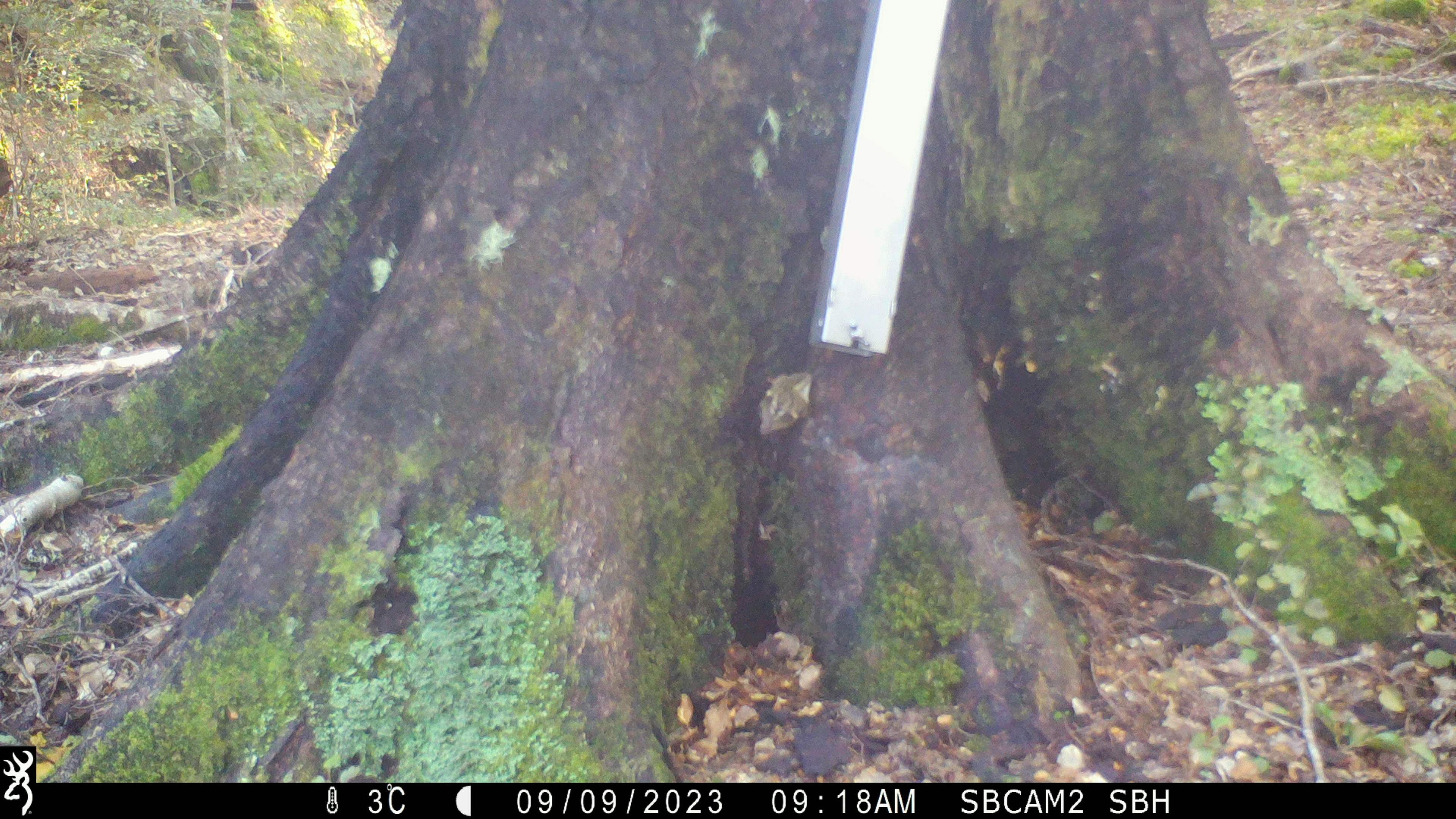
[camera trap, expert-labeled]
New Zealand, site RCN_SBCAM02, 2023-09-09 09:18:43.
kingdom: Animalia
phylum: Chordata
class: Aves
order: Passeriformes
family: Acanthisittidae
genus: Acanthisitta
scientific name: Acanthisitta chloris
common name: rifleman